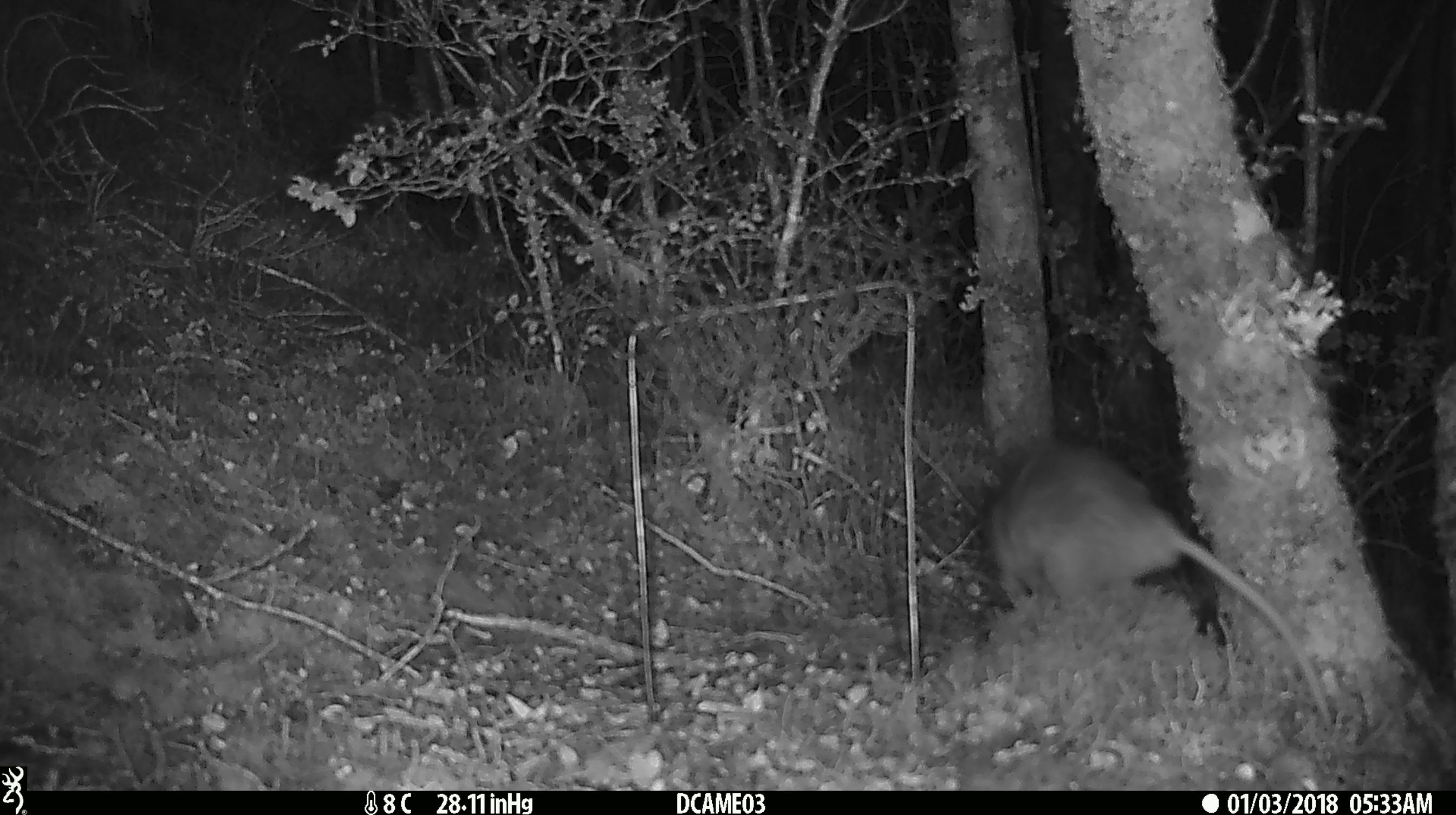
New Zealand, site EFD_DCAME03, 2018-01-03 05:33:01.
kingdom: Animalia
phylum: Chordata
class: Mammalia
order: Rodentia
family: Muridae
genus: Rattus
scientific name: Rattus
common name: rat